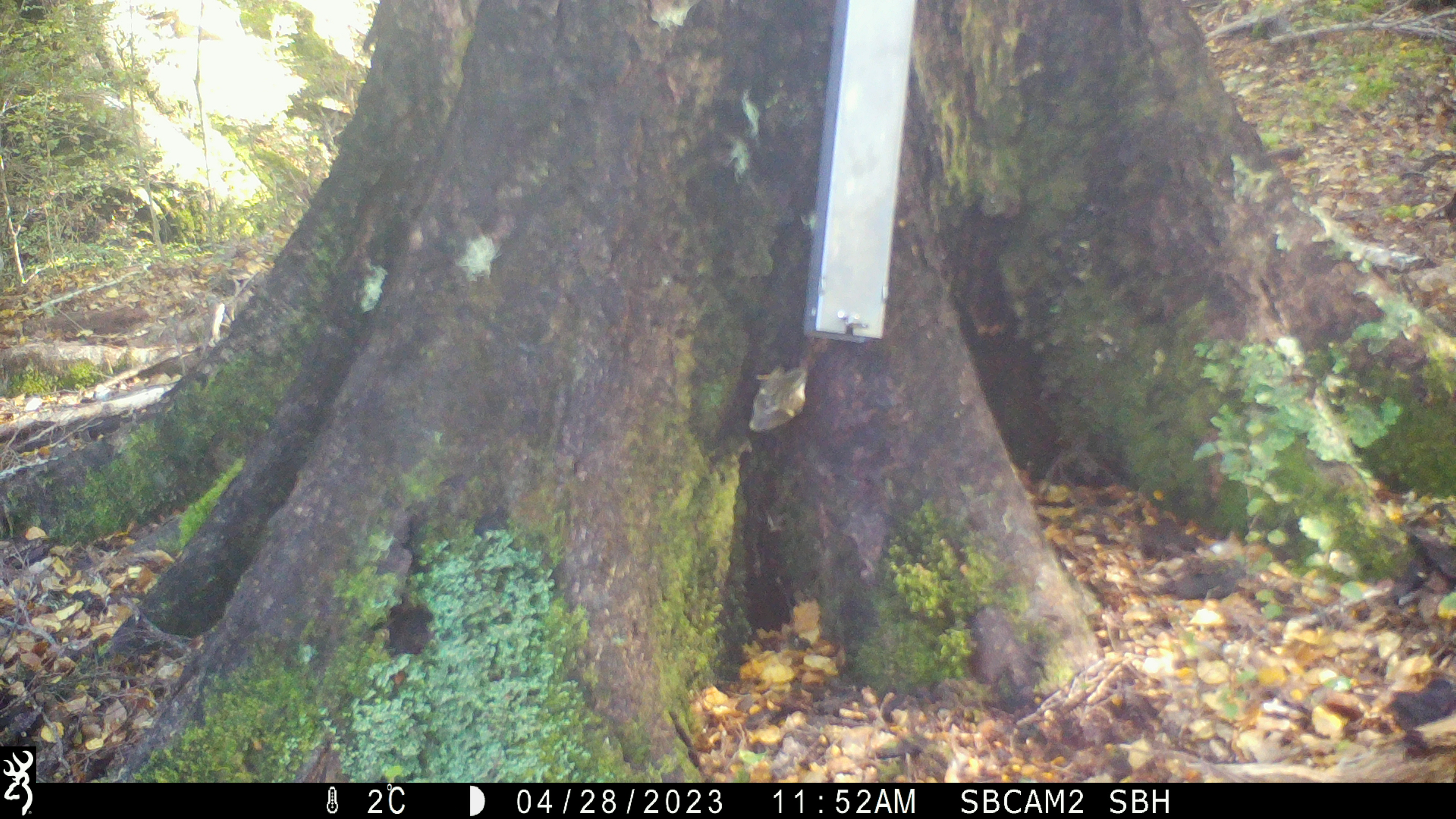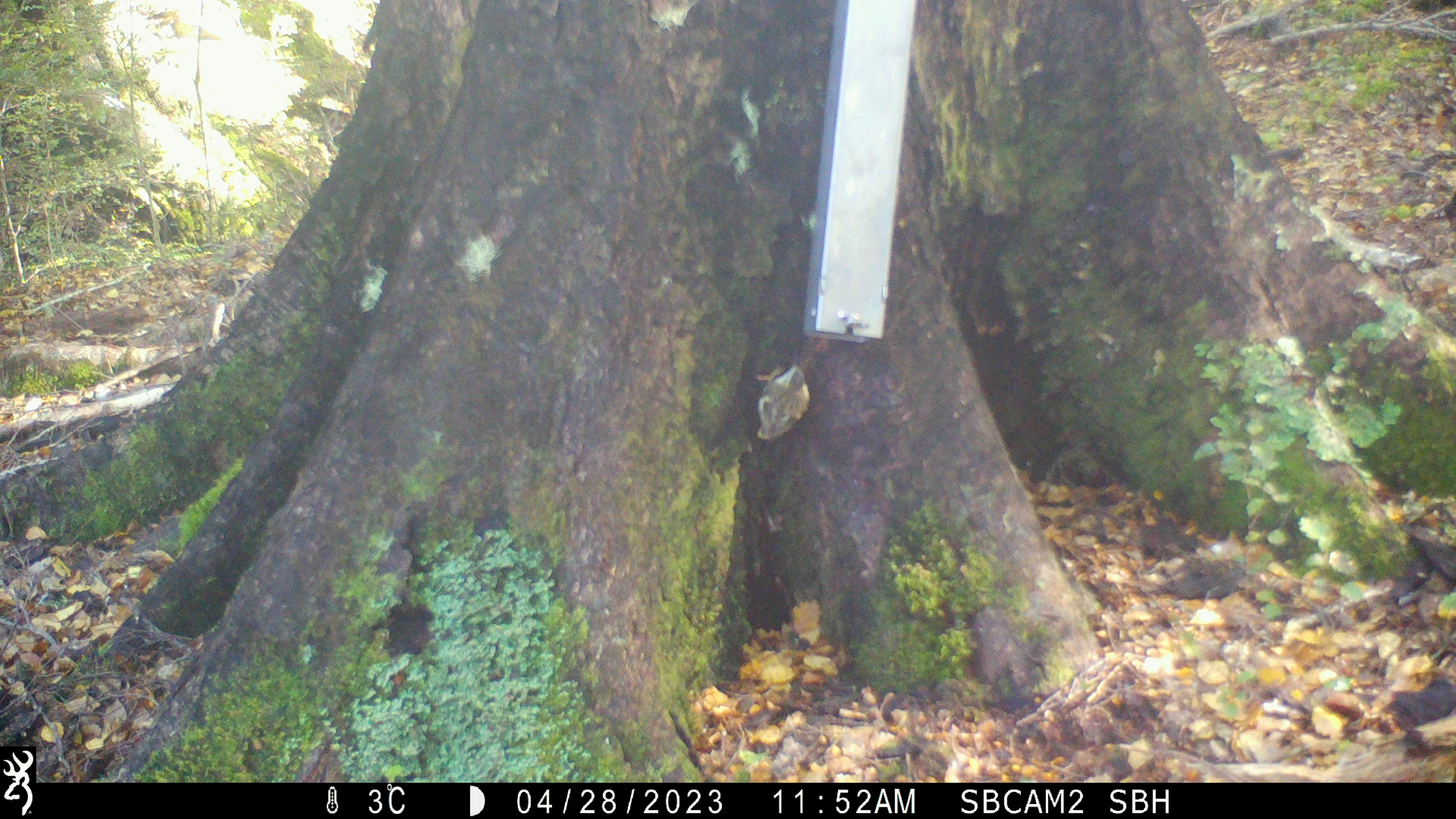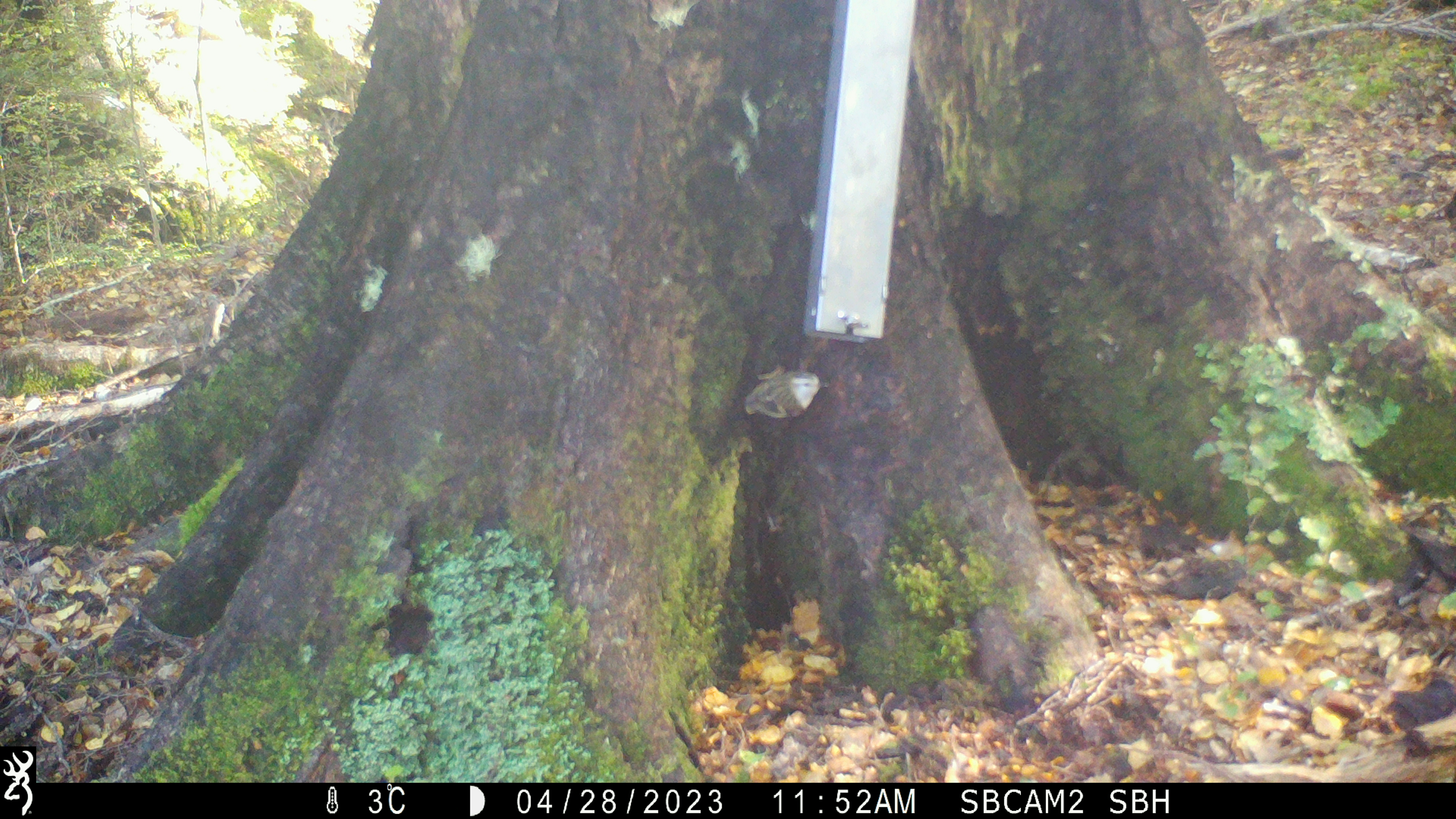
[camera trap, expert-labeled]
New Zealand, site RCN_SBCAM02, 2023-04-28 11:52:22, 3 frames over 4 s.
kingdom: Animalia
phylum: Chordata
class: Aves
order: Passeriformes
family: Acanthisittidae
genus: Acanthisitta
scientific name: Acanthisitta chloris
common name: rifleman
Rifleman (Acanthisitta chloris).